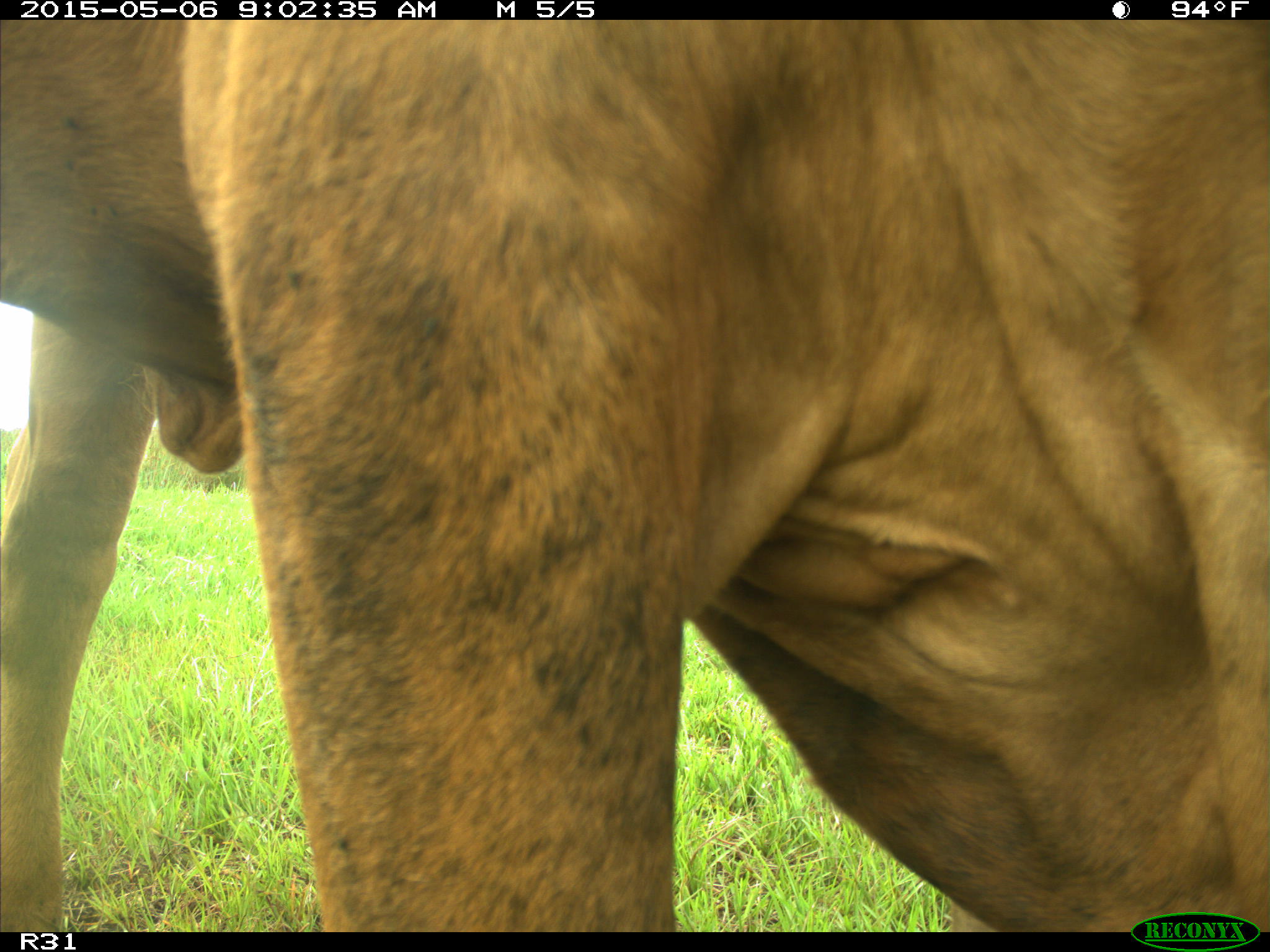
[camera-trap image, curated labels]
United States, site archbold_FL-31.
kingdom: Animalia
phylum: Chordata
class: Mammalia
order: Artiodactyla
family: Bovidae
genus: Bos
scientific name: Bos taurus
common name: domestic cow